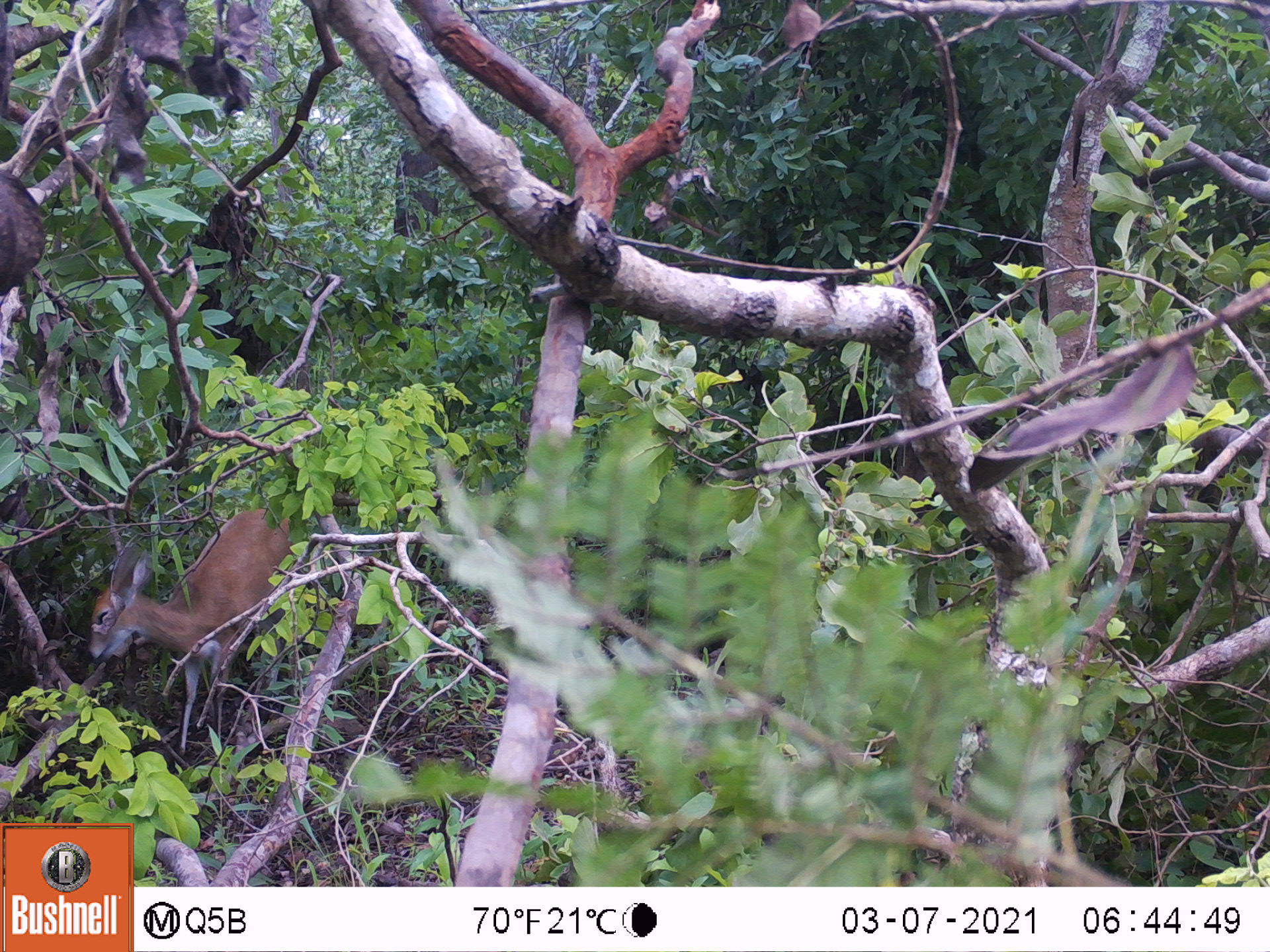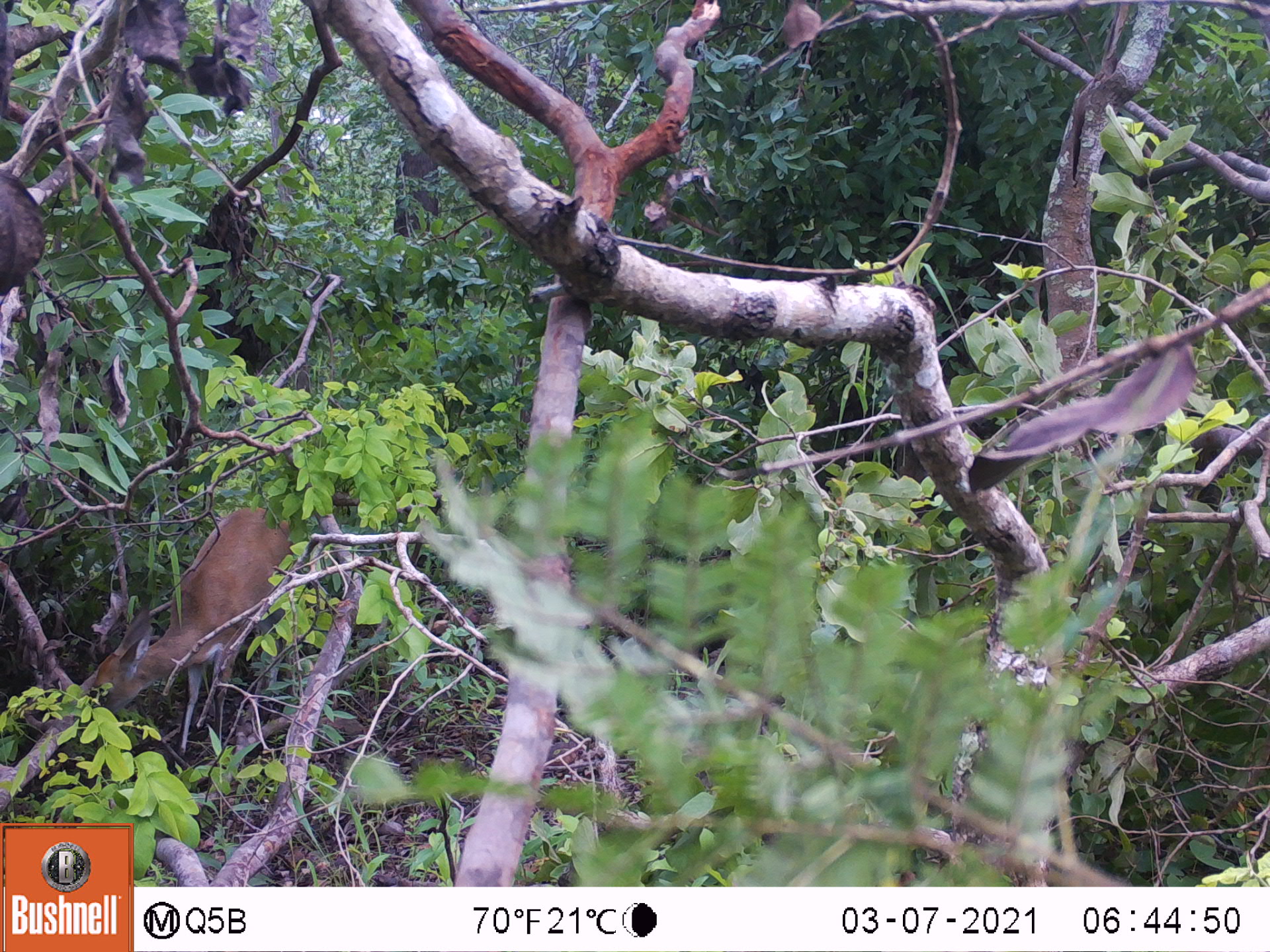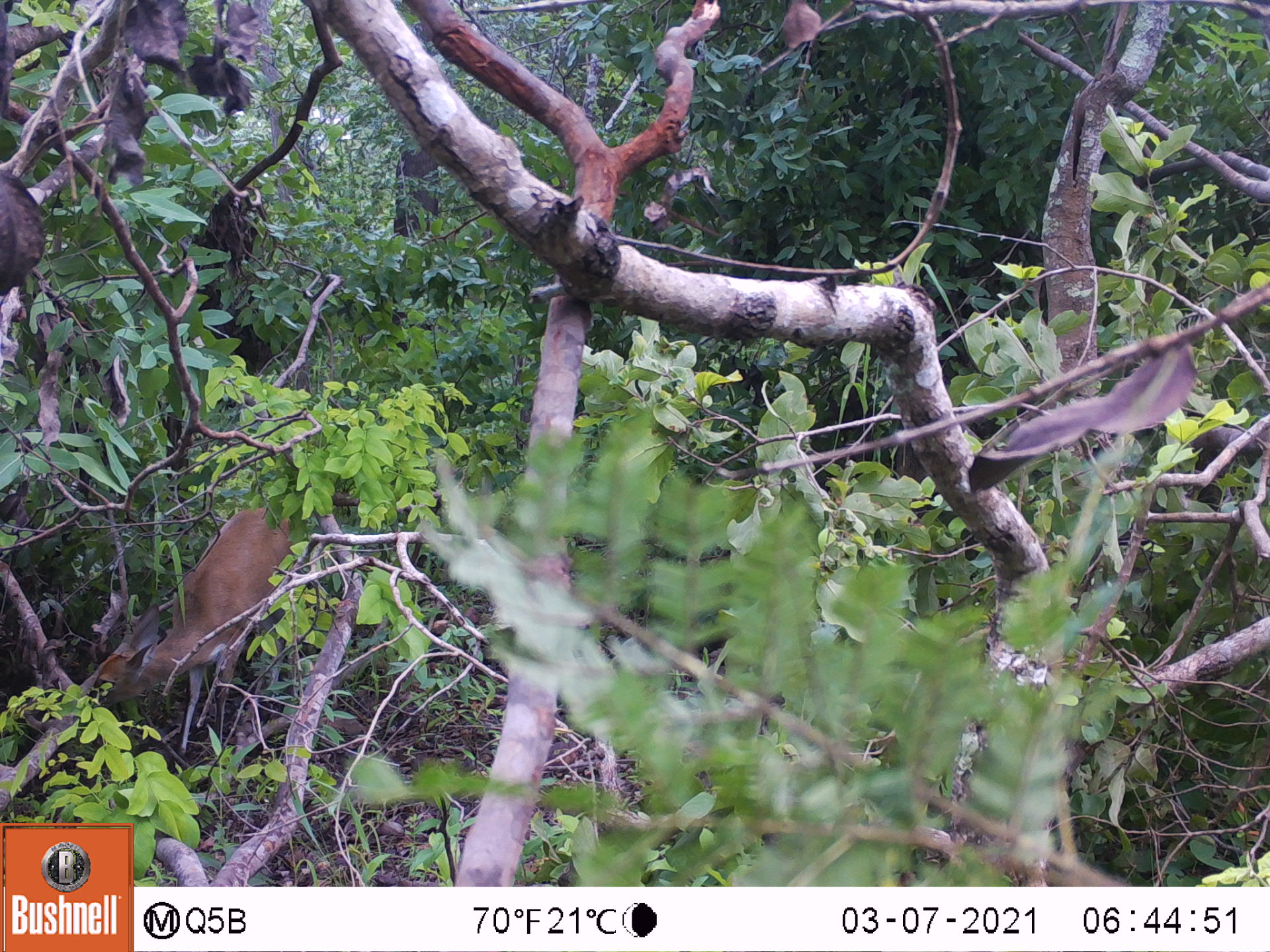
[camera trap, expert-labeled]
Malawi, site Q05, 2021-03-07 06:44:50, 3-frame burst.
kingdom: Animalia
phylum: Chordata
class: Mammalia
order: Artiodactyla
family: Bovidae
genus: Sylvicapra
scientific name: Sylvicapra grimmia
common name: common duiker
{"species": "common duiker (Sylvicapra grimmia)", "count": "1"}